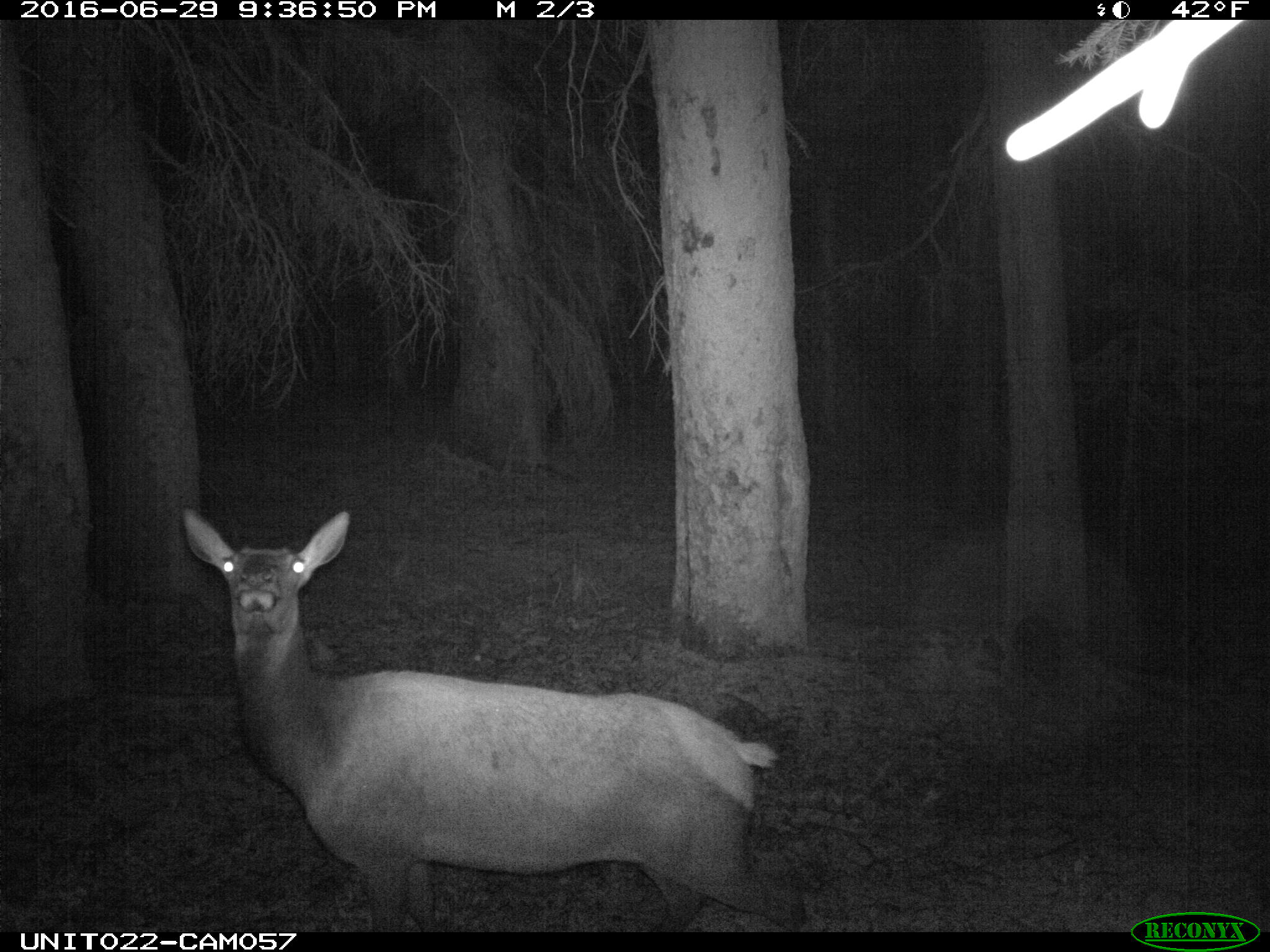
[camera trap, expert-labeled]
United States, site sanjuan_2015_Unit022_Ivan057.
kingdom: Animalia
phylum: Chordata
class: Mammalia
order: Artiodactyla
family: Cervidae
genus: Cervus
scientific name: Cervus elaphus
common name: red deer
Cervus elaphus (red deer).